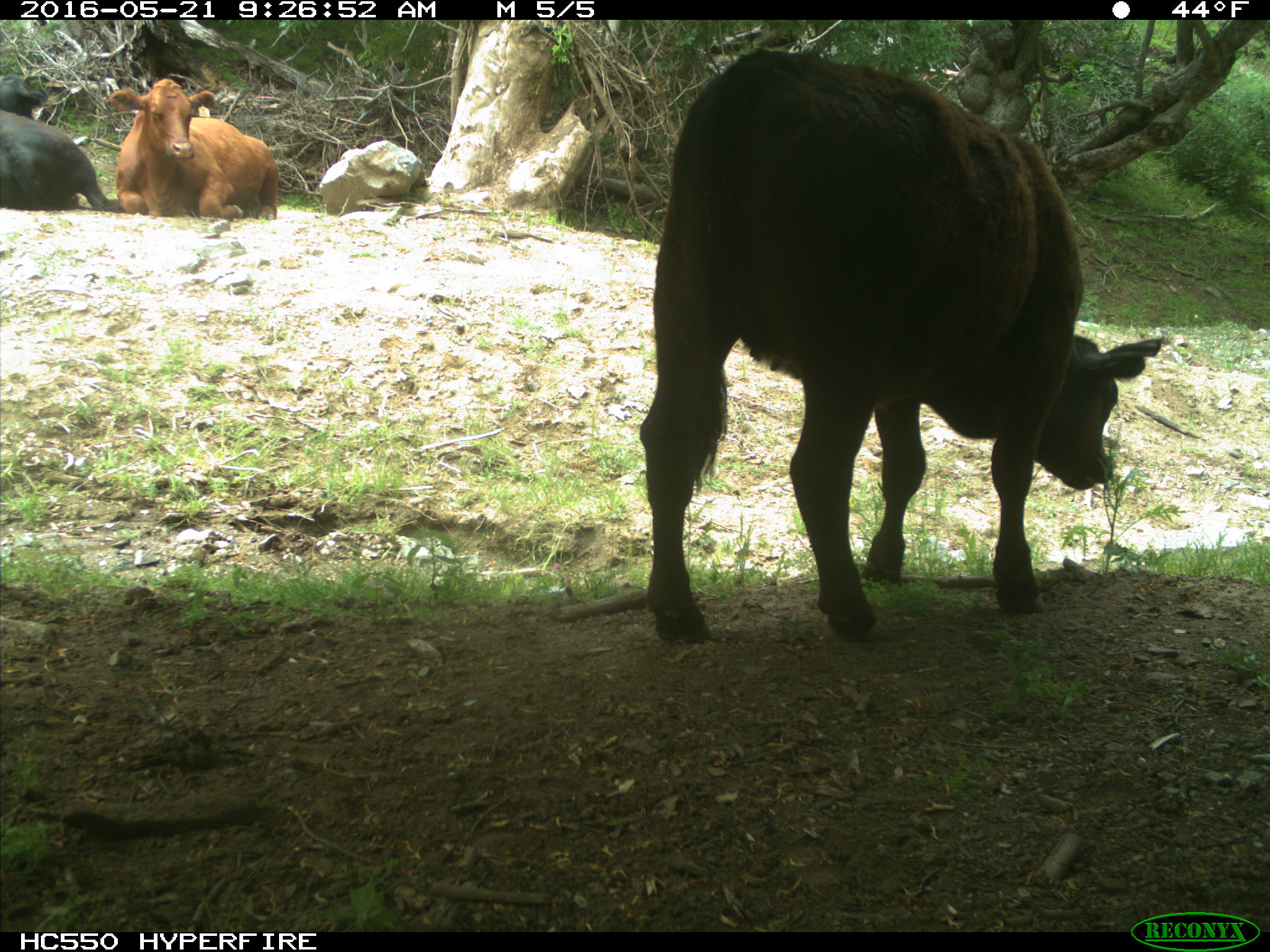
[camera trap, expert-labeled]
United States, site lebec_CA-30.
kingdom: Animalia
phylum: Chordata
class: Mammalia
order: Artiodactyla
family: Bovidae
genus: Bos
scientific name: Bos taurus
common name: domestic cow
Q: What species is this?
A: Bos taurus (domestic cow).